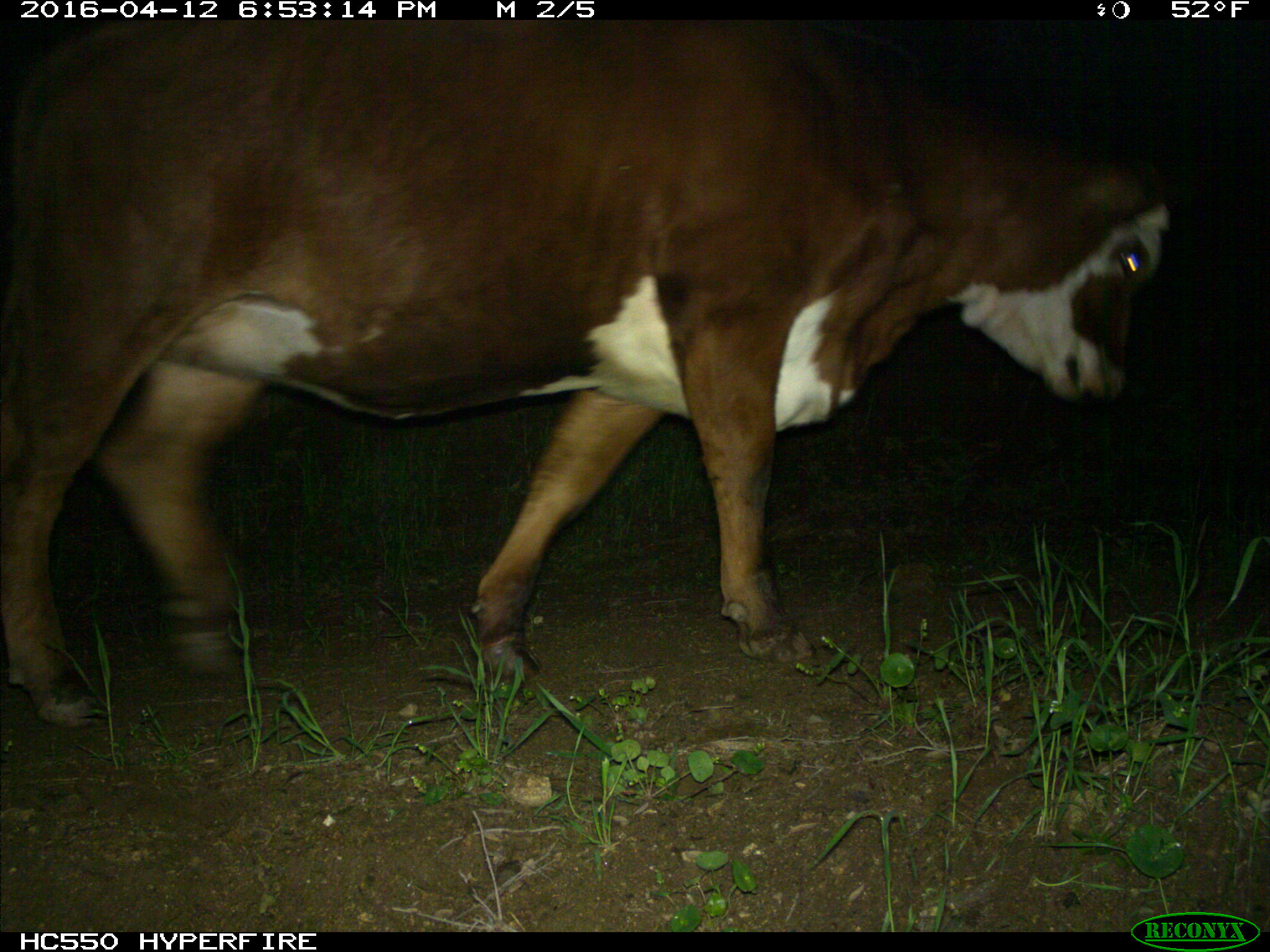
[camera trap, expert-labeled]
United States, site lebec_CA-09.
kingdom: Animalia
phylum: Chordata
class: Mammalia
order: Artiodactyla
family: Bovidae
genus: Bos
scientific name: Bos taurus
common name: domestic cow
Bos taurus (domestic cow).